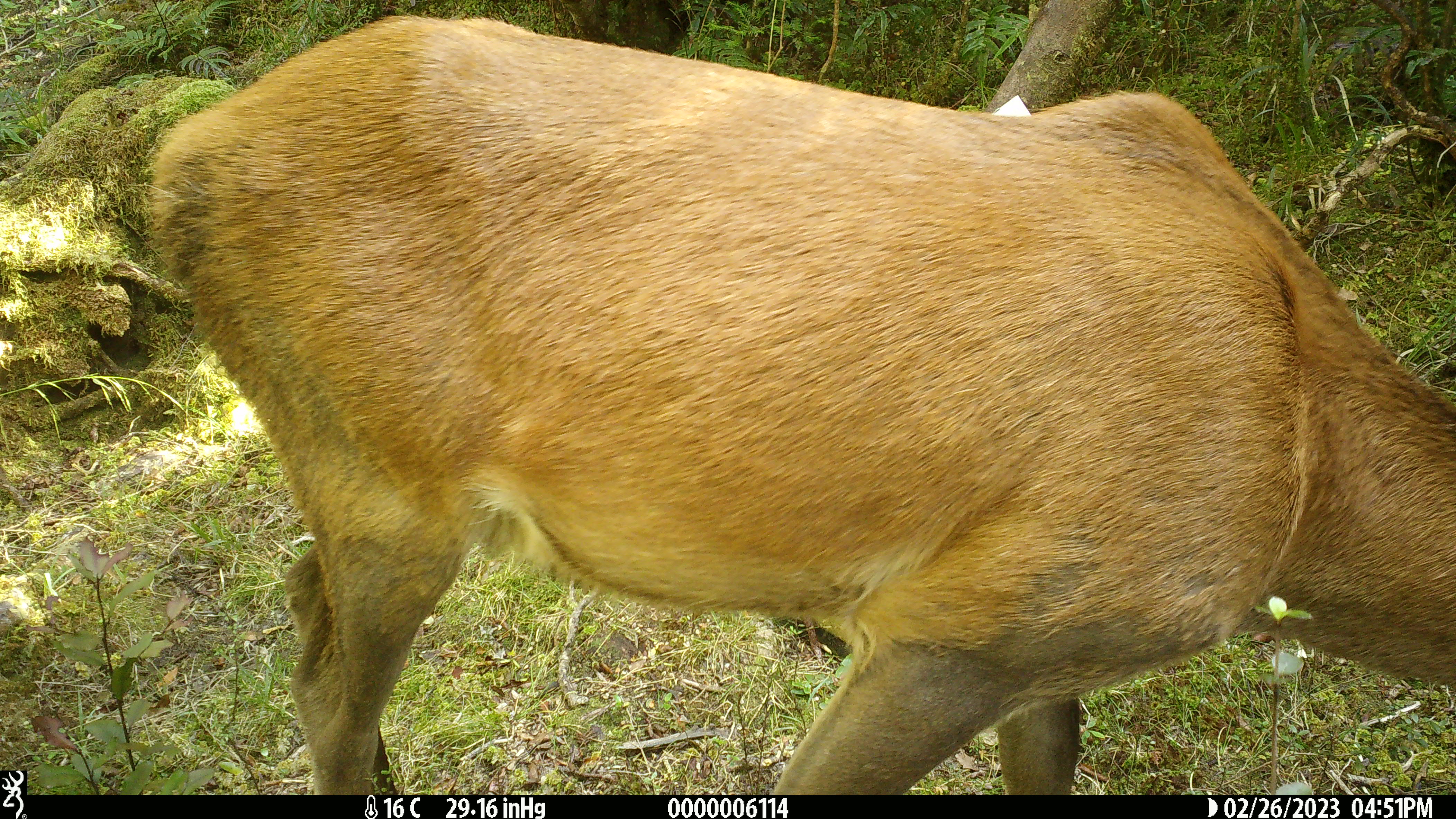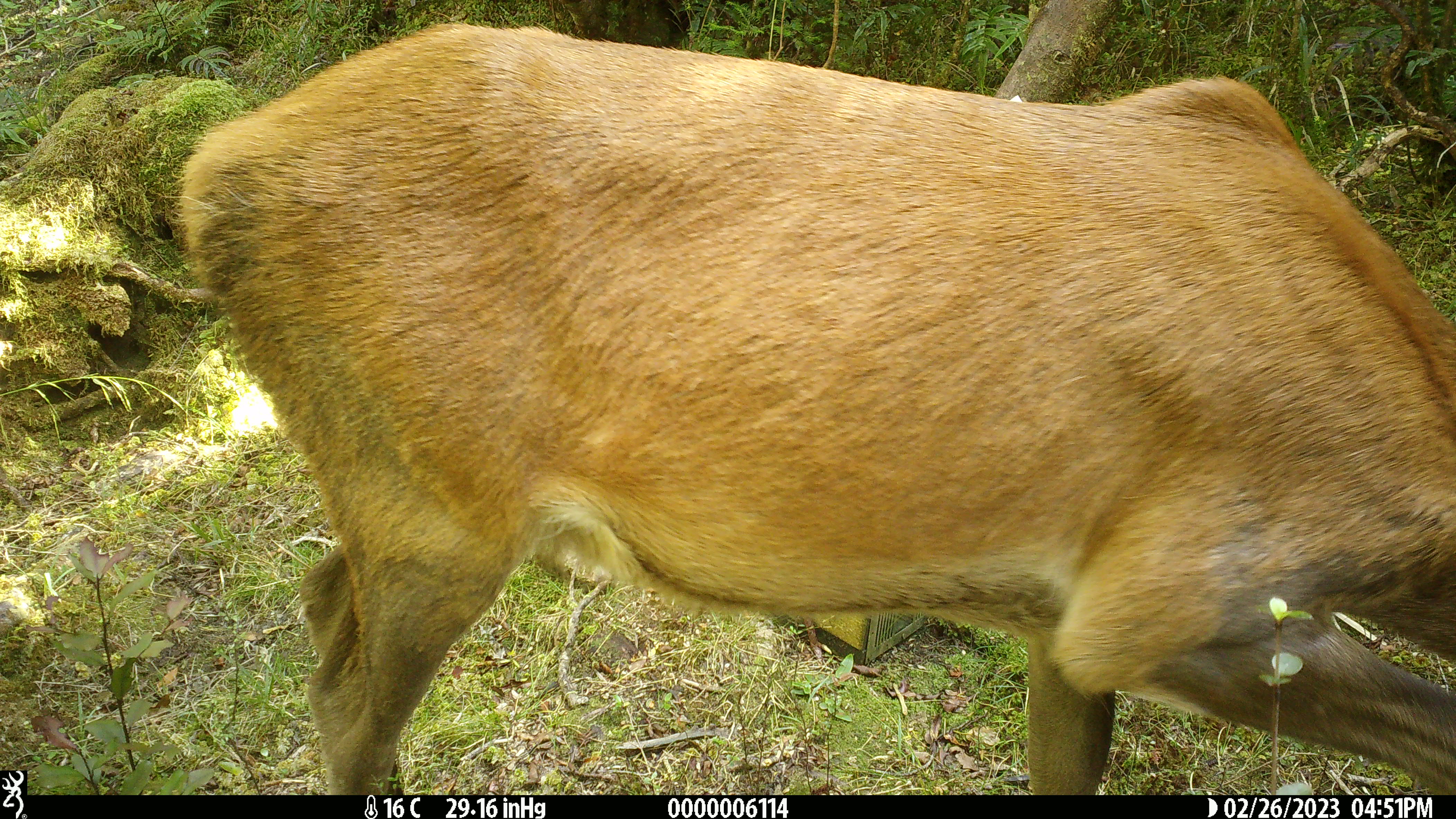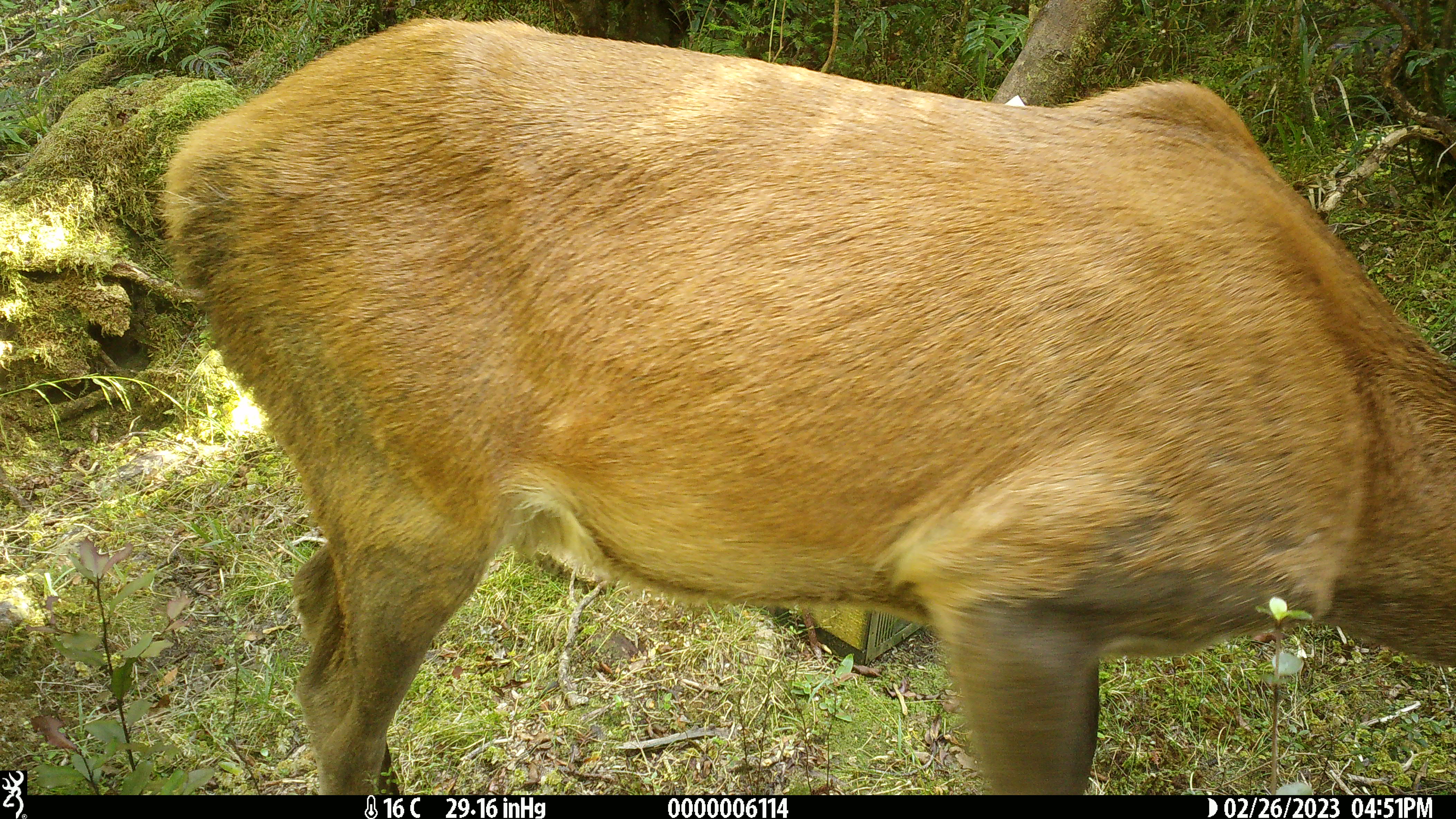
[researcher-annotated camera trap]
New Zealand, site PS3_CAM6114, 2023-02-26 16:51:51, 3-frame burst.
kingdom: Animalia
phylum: Chordata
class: Mammalia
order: Artiodactyla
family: Cervidae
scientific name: Cervidae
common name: deer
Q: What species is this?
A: Deer (Cervidae).